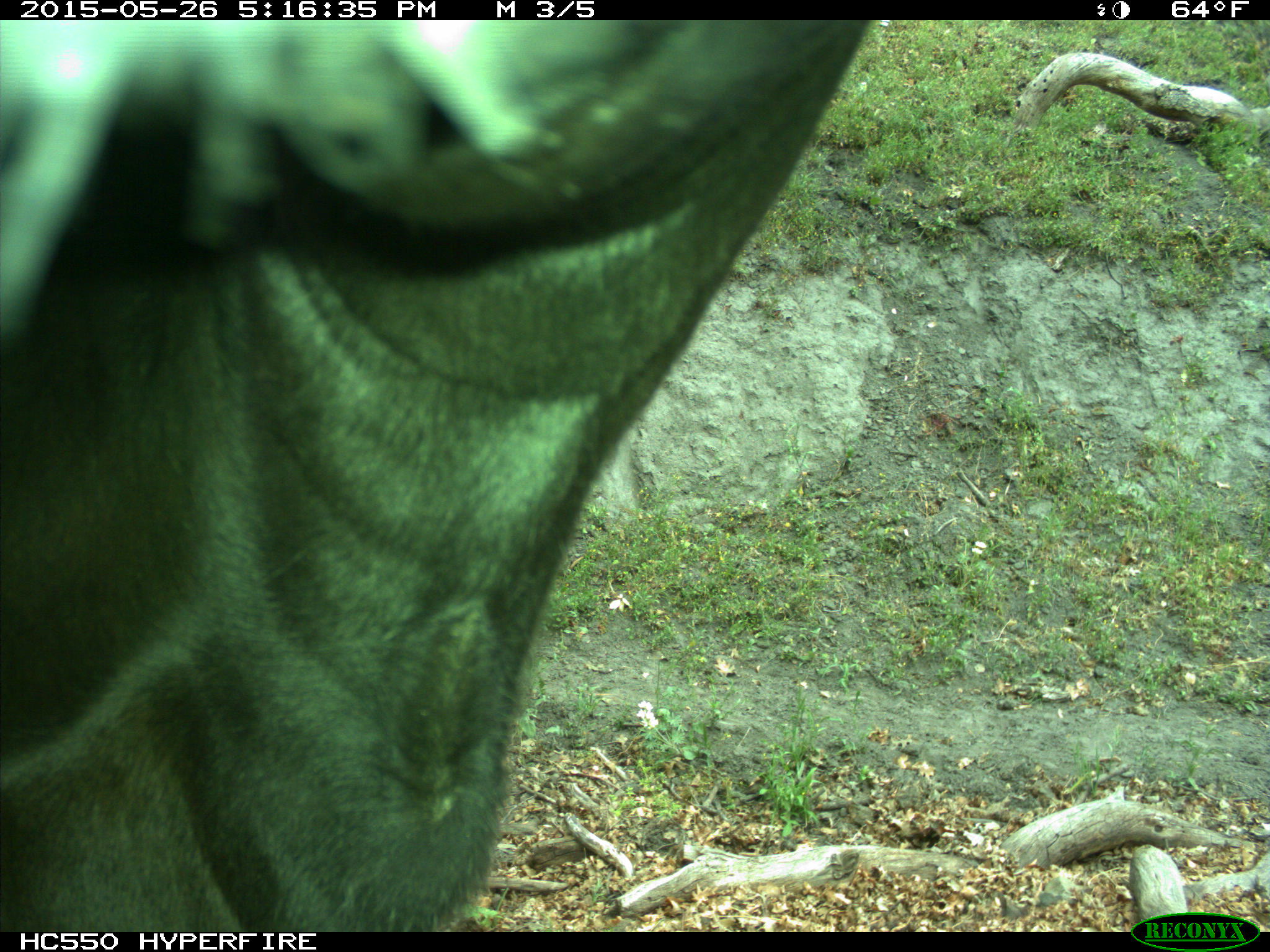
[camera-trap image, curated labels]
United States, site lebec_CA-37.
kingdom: Animalia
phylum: Chordata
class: Mammalia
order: Artiodactyla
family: Bovidae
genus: Bos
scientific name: Bos taurus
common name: domestic cow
Bos taurus (domestic cow).